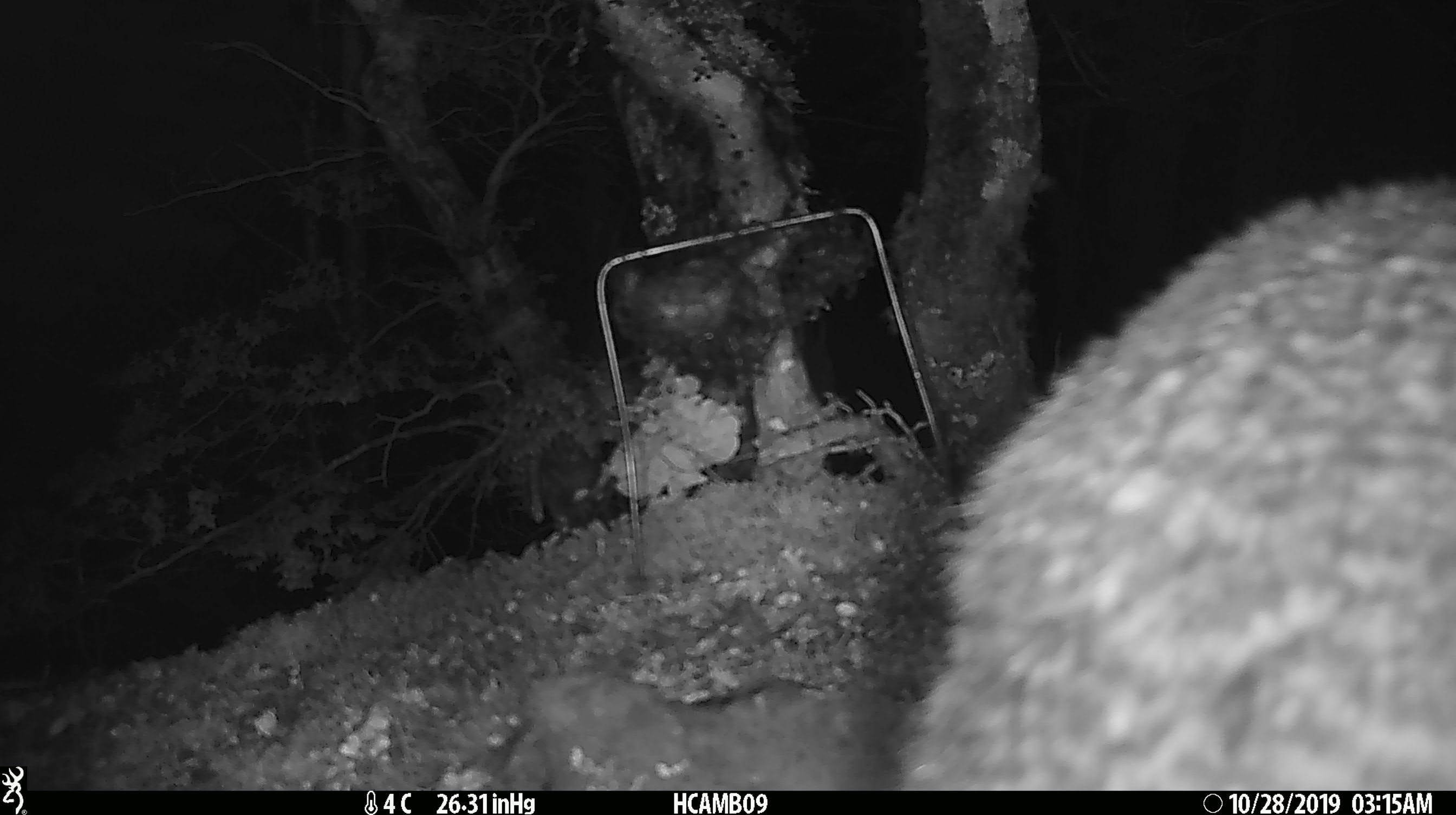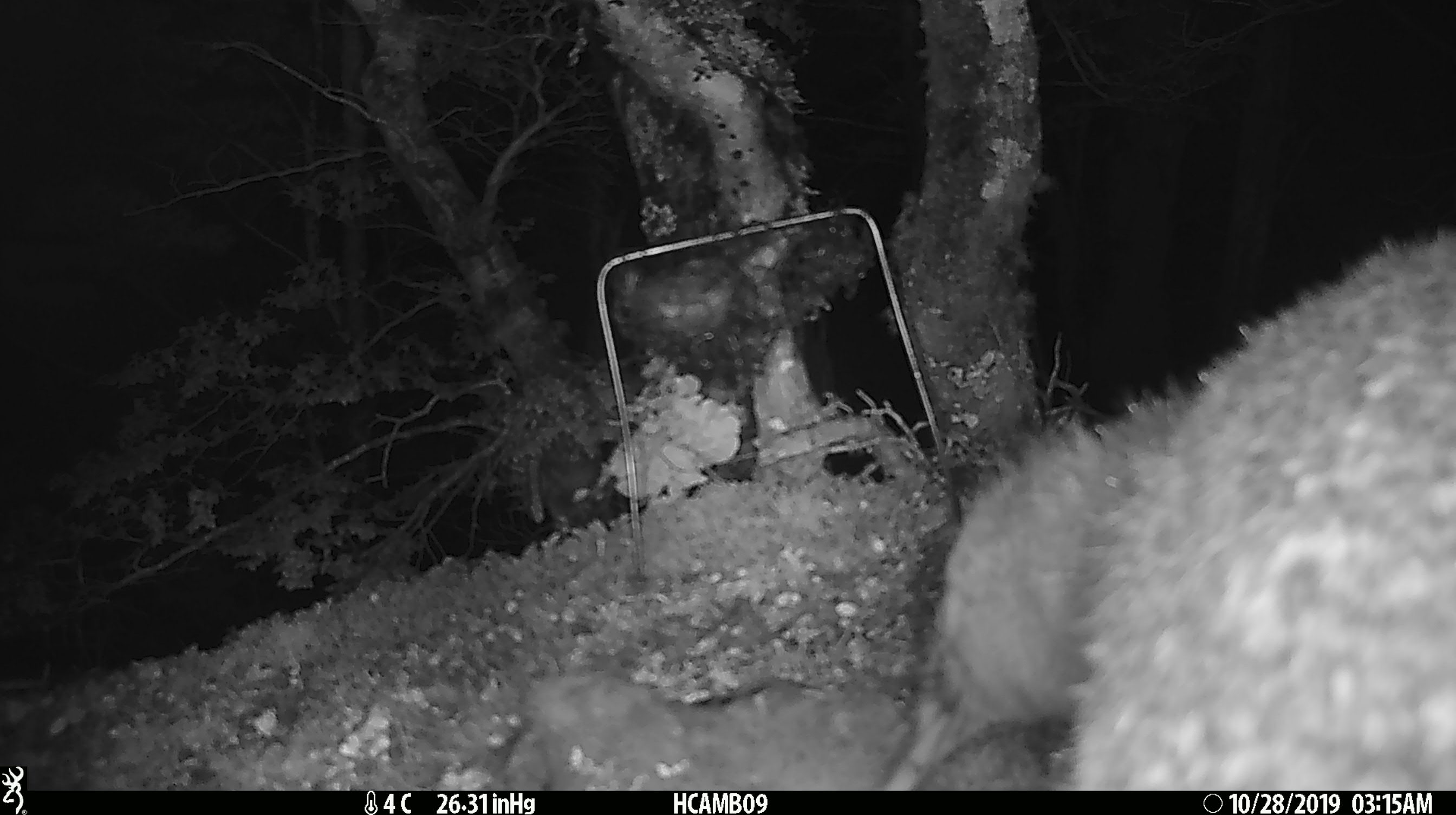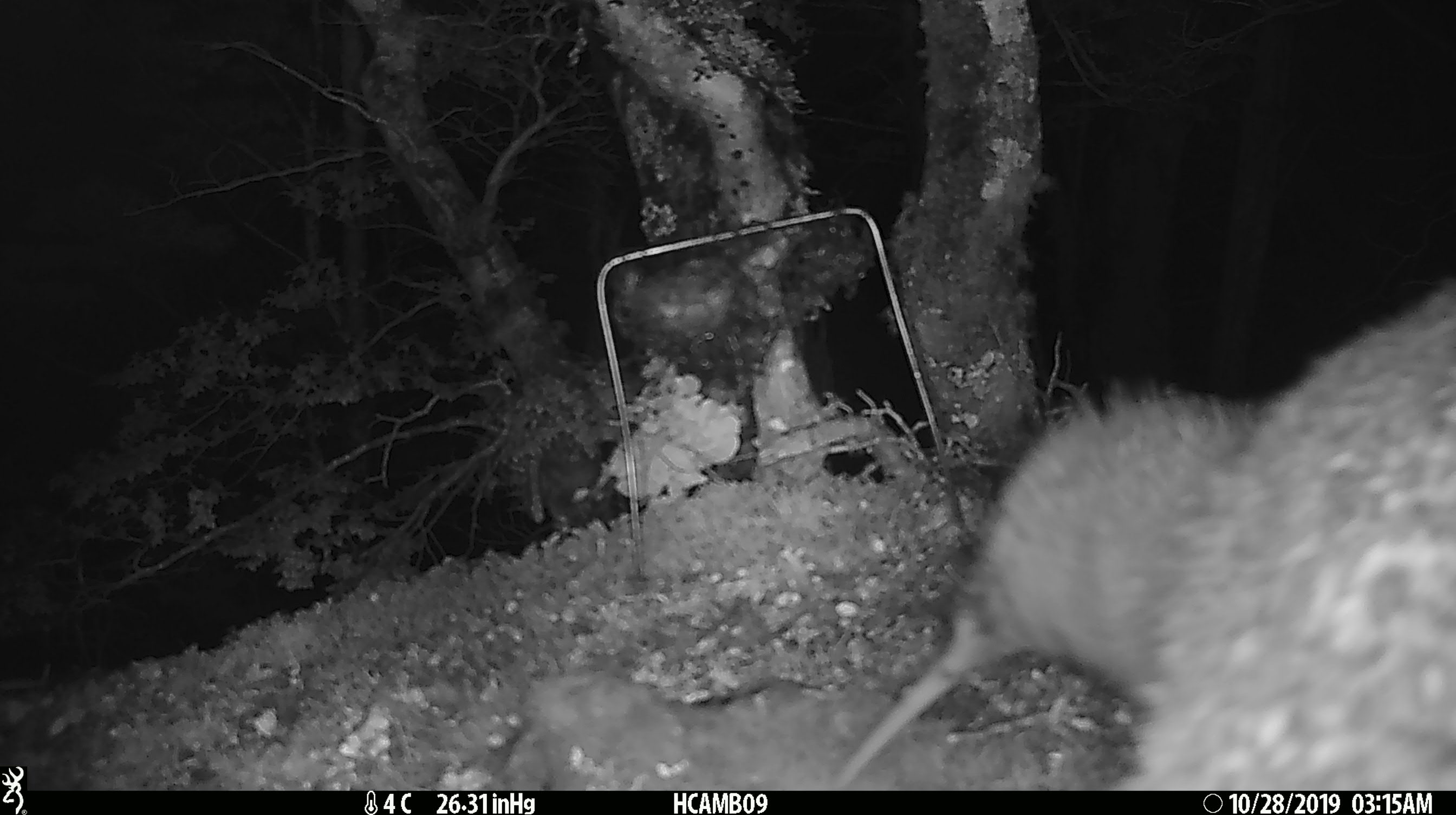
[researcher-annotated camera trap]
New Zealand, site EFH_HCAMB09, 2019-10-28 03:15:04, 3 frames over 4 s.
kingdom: Animalia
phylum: Chordata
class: Aves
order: Apterygiformes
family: Apterygidae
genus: Apteryx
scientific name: Apteryx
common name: kiwi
Kiwi (Apteryx).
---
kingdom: Animalia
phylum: Chordata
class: Mammalia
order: Rodentia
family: Muridae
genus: Mus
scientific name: Mus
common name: mouse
Mouse (Mus).